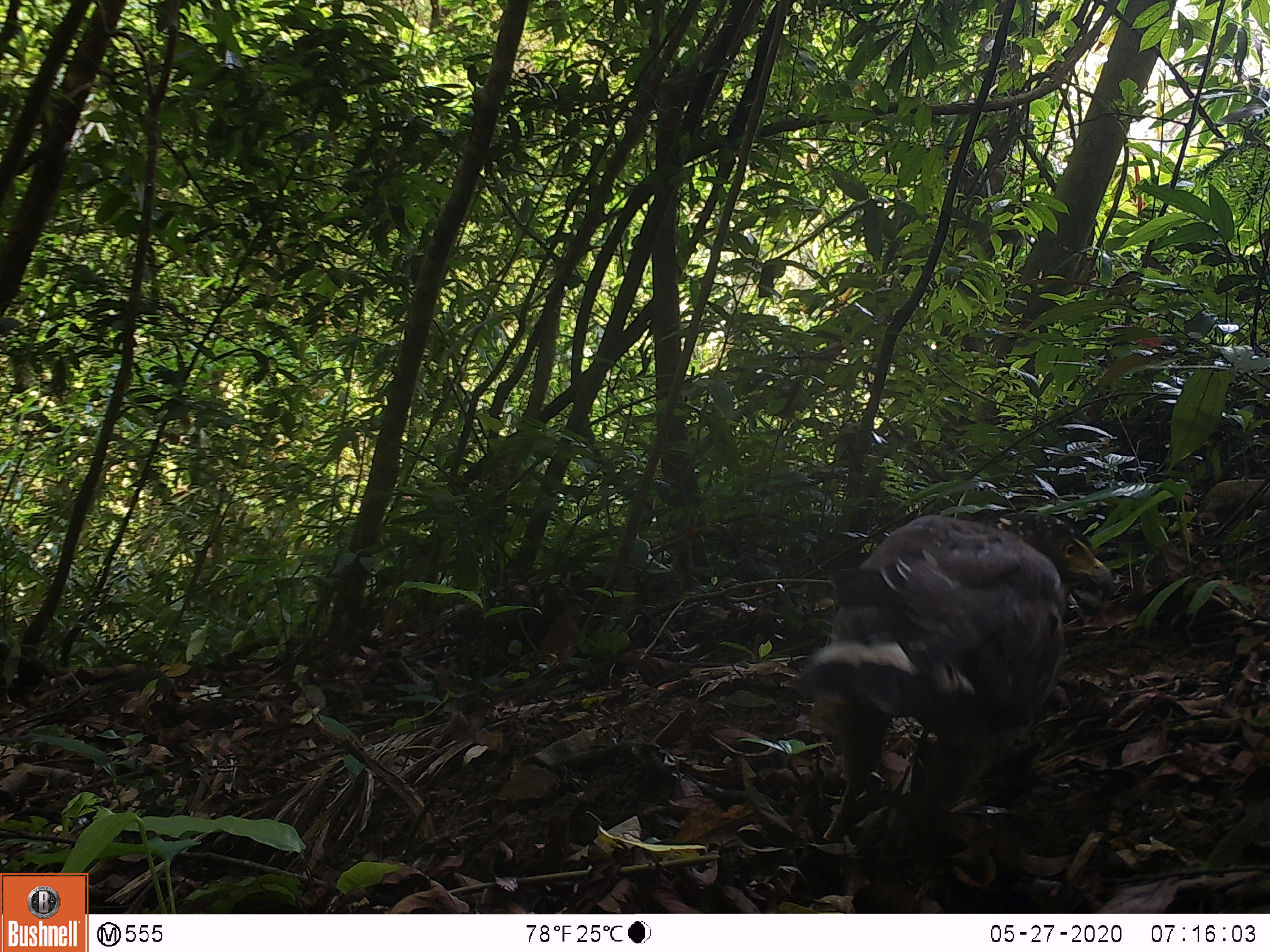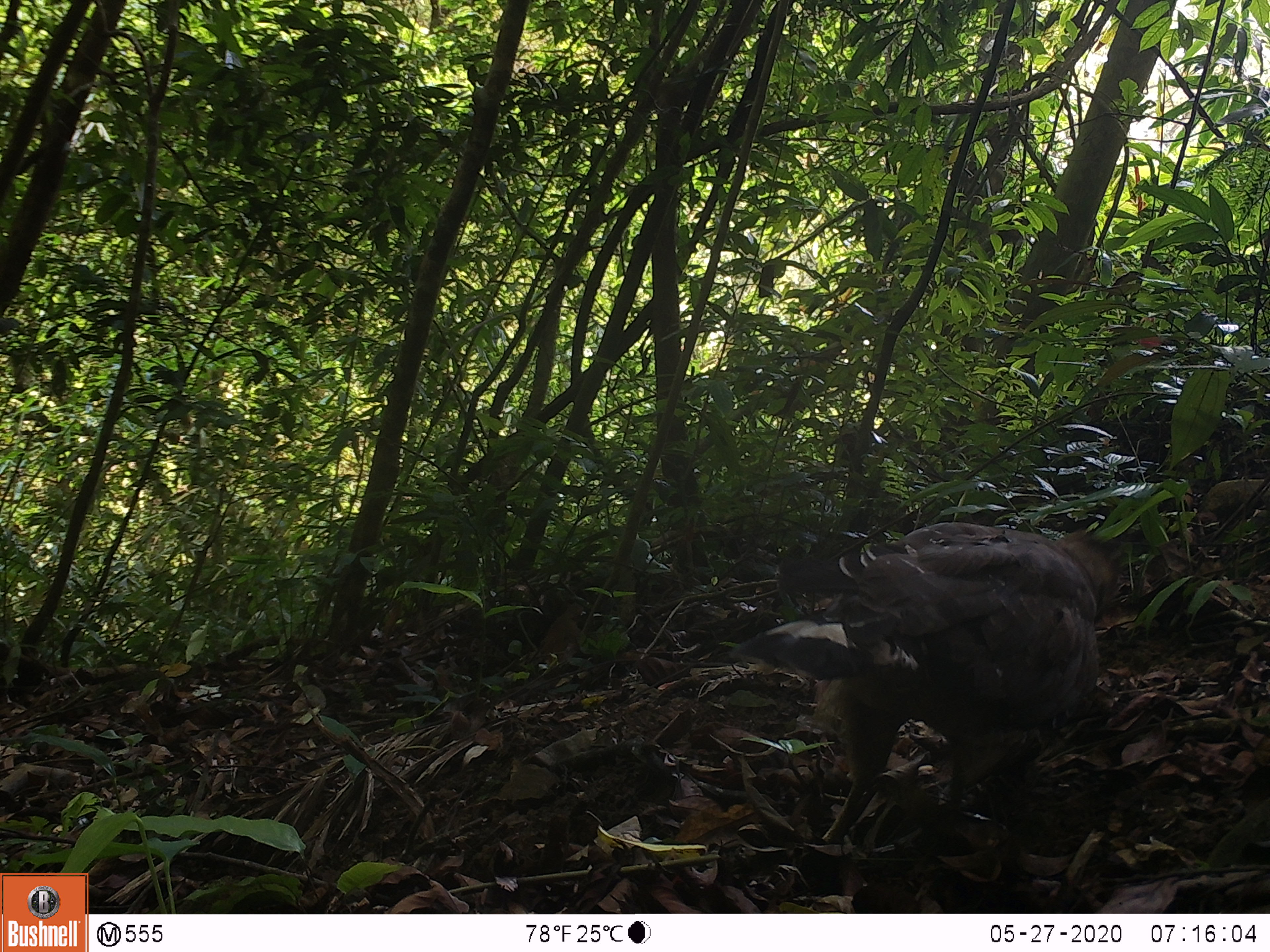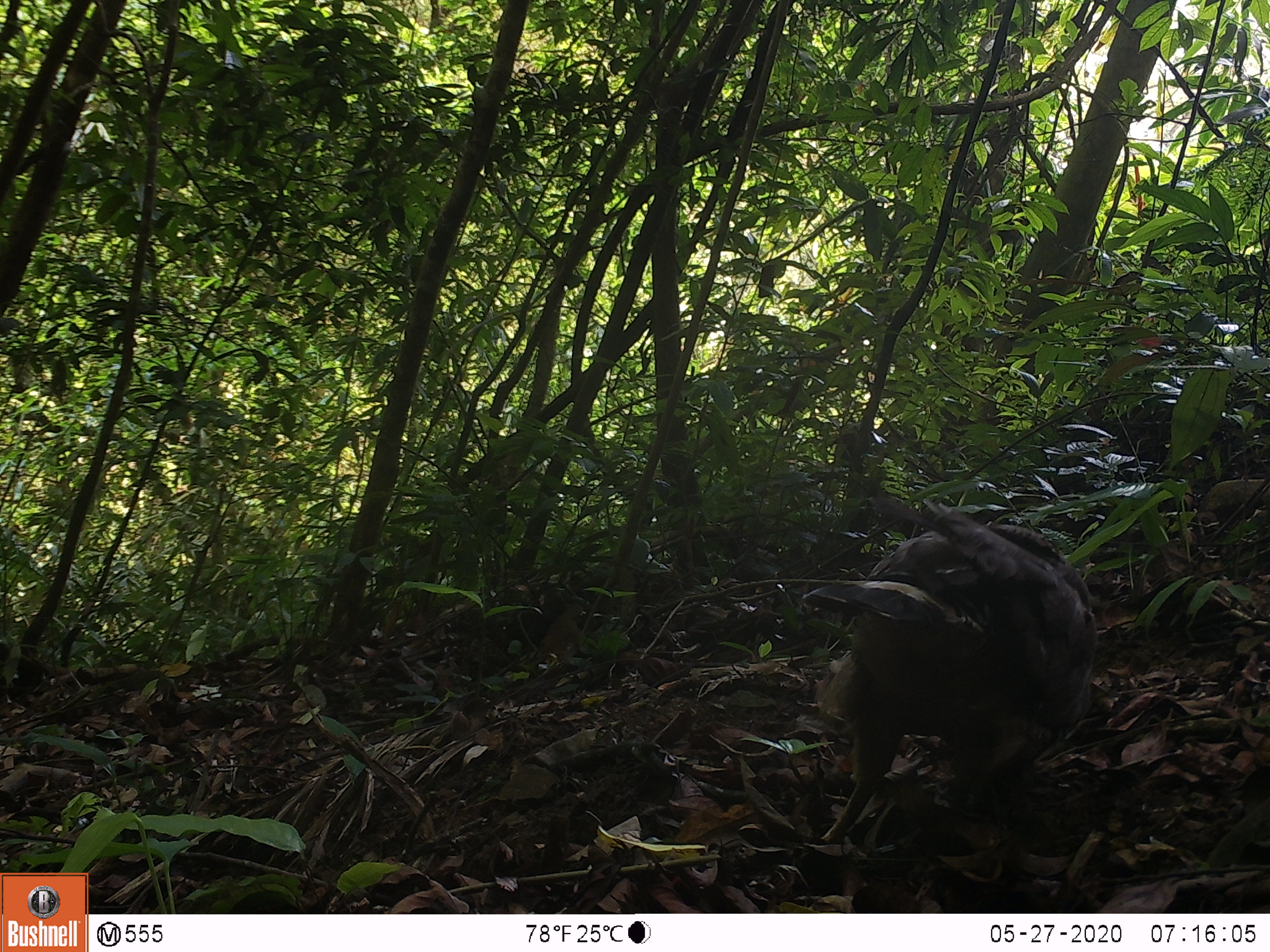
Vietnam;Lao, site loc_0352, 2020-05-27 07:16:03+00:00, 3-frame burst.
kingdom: Animalia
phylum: Chordata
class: Aves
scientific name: Aves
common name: bird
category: unidentified bird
Unidentified bird (bird) (Aves). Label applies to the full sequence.